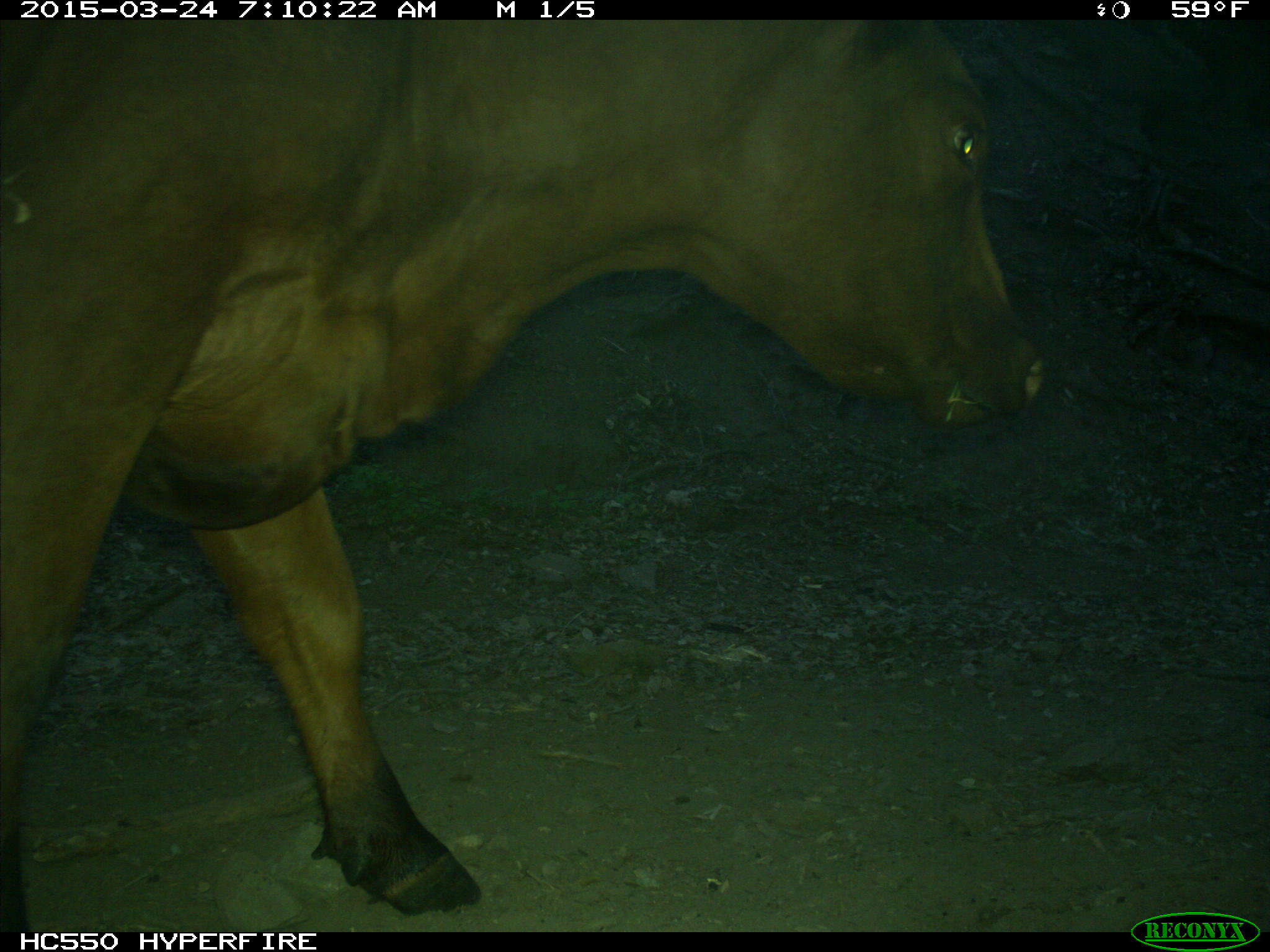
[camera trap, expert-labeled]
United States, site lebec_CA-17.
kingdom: Animalia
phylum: Chordata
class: Mammalia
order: Artiodactyla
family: Bovidae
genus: Bos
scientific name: Bos taurus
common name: domestic cow